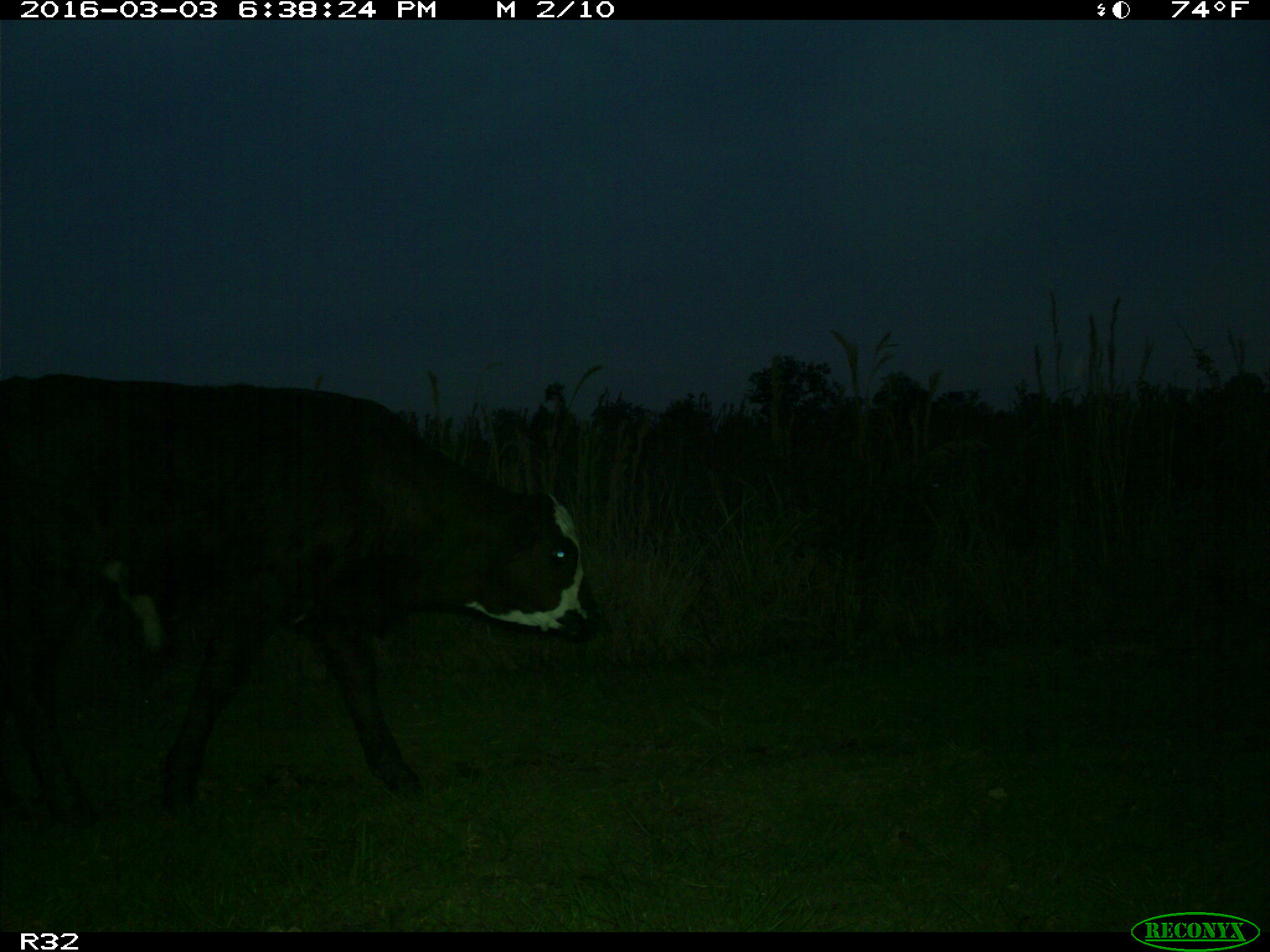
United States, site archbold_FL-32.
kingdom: Animalia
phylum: Chordata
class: Mammalia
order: Artiodactyla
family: Bovidae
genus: Bos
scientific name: Bos taurus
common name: domestic cow